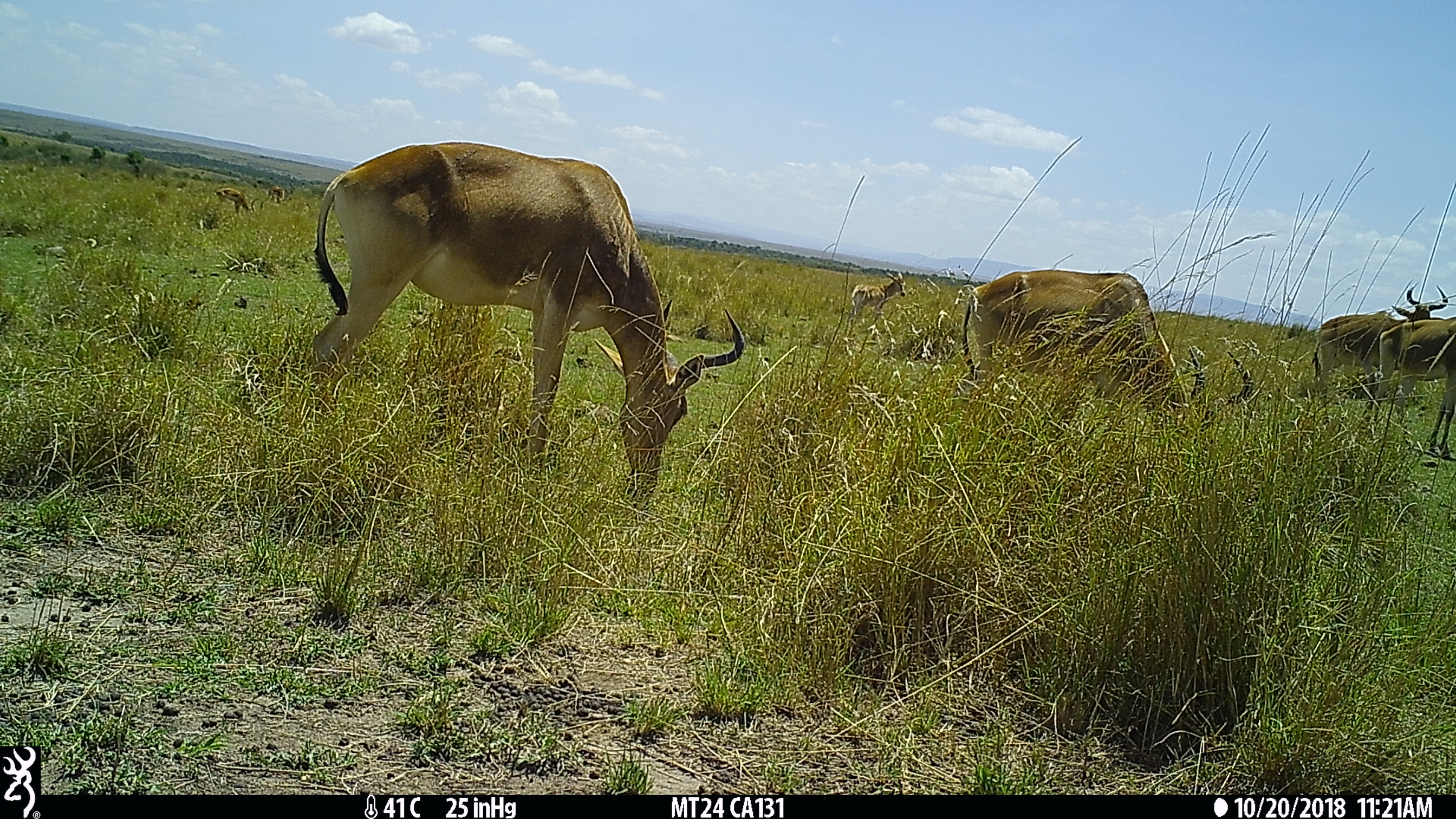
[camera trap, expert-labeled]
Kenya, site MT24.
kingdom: Animalia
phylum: Chordata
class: Mammalia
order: Artiodactyla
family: Bovidae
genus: Alcelaphus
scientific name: Alcelaphus buselaphus cokii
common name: coke's hartebeest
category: hartebeest cokes